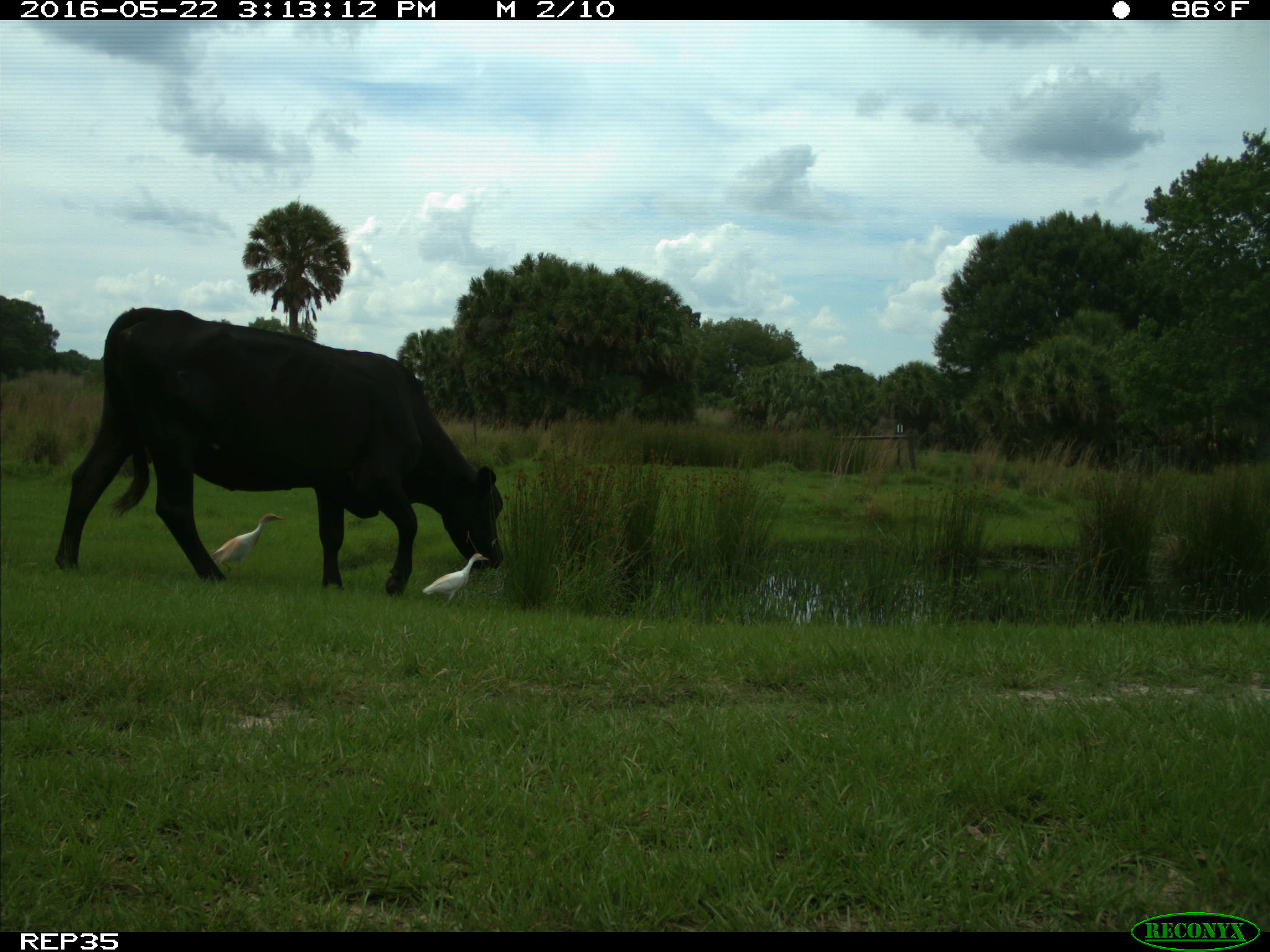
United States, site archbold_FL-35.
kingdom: Animalia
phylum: Chordata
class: Mammalia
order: Artiodactyla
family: Bovidae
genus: Bos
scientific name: Bos taurus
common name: domestic cow